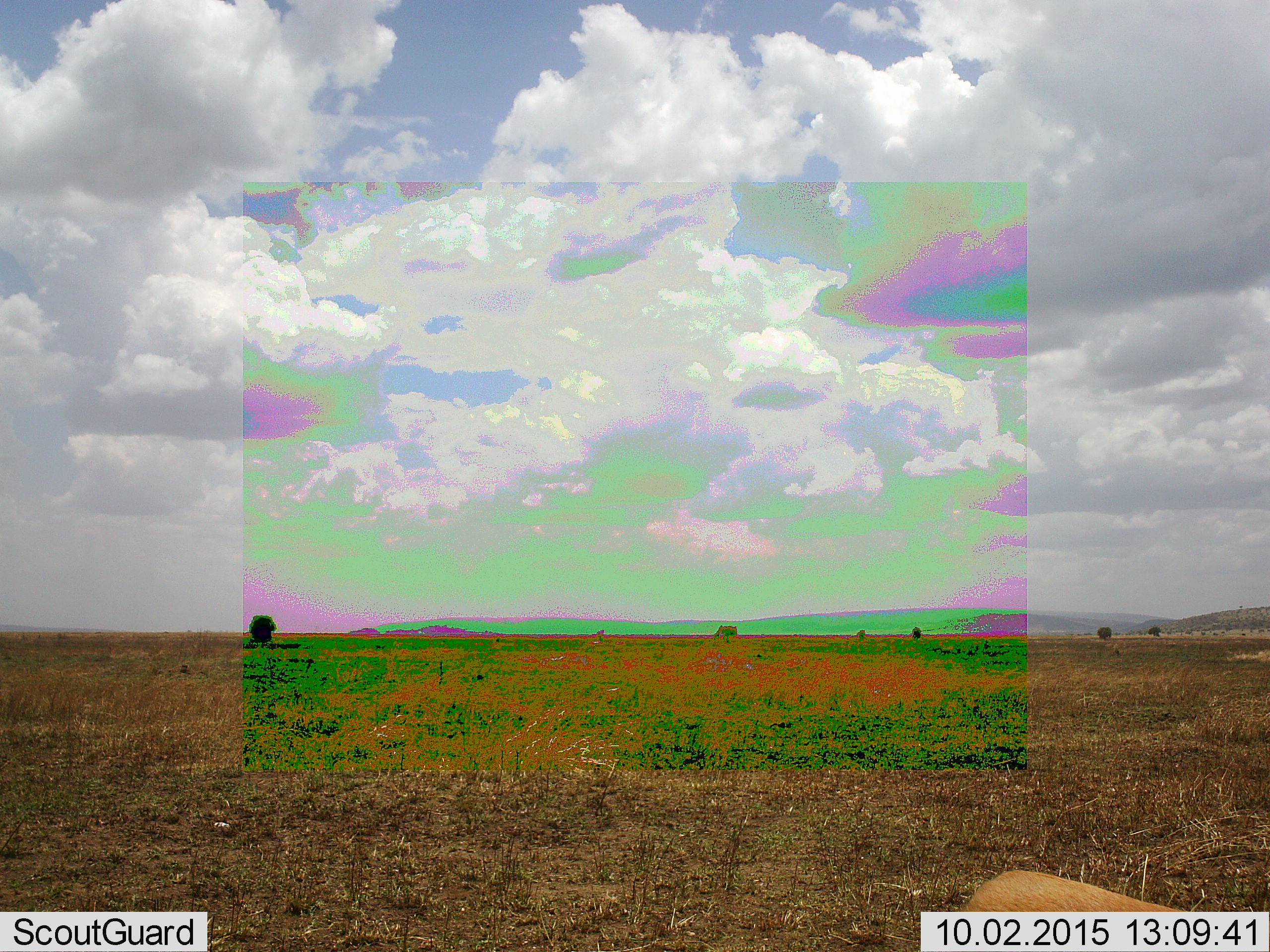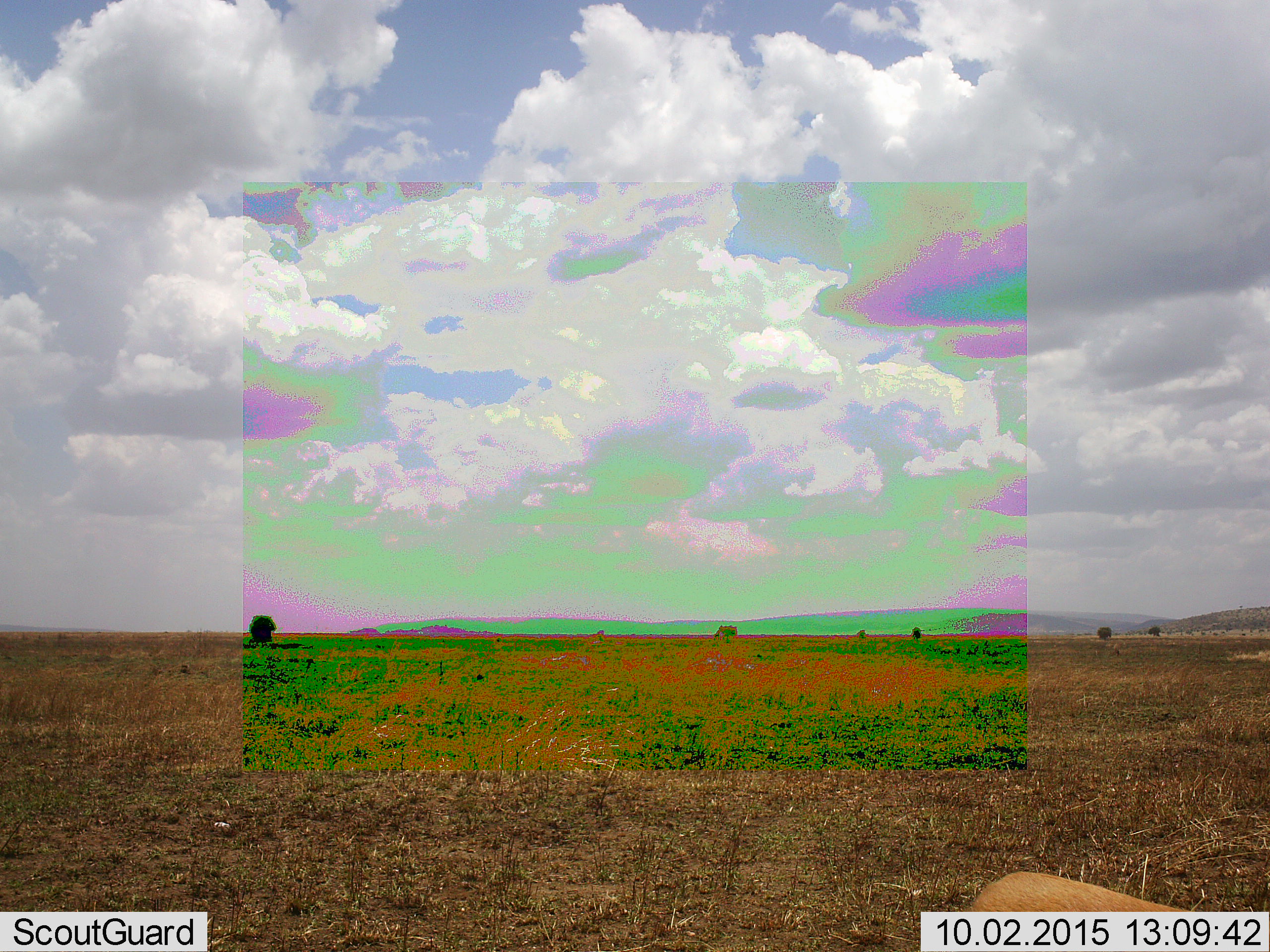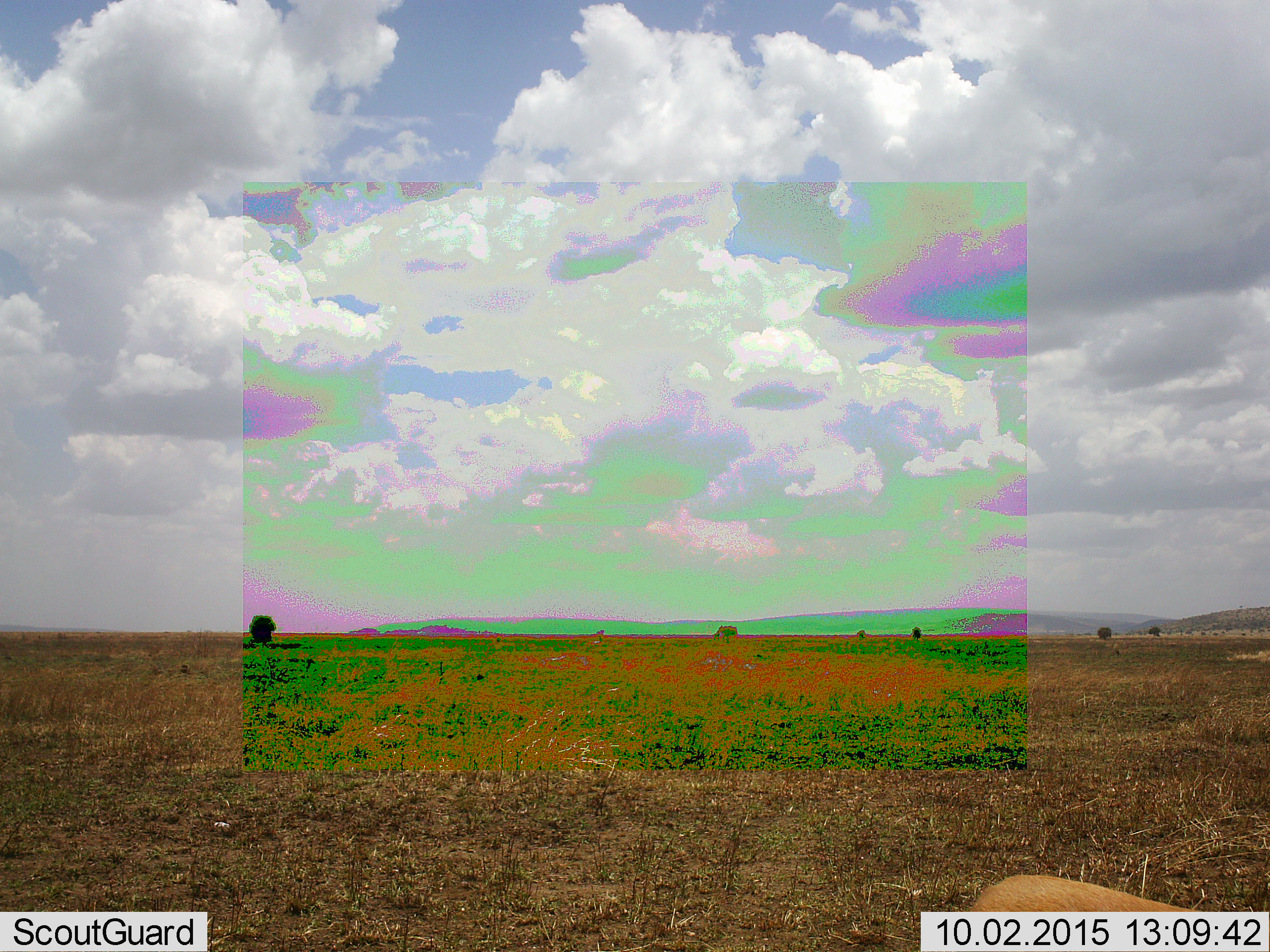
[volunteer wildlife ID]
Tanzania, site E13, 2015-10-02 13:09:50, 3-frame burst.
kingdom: Animalia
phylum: Chordata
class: Mammalia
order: Artiodactyla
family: Bovidae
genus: Eudorcas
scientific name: Eudorcas thomsonii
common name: thomson's gazelle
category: gazellethomsons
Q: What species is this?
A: Gazellethomsons (thomson's gazelle) (Eudorcas thomsonii).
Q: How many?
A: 1.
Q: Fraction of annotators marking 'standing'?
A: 70%.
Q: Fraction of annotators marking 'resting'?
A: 0%.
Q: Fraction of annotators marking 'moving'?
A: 10%.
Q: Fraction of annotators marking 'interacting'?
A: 0%.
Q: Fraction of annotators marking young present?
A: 0%.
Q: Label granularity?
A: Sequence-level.